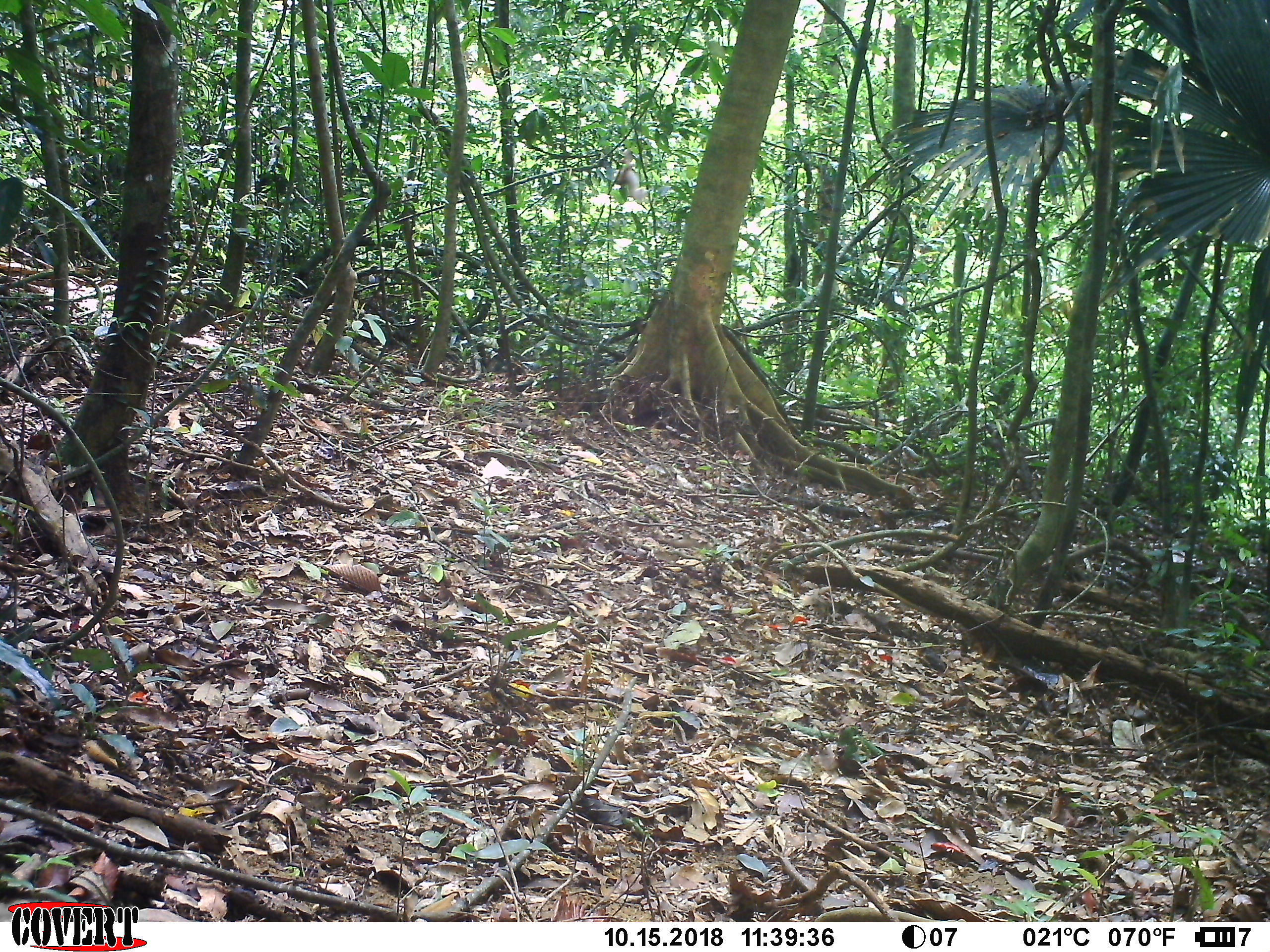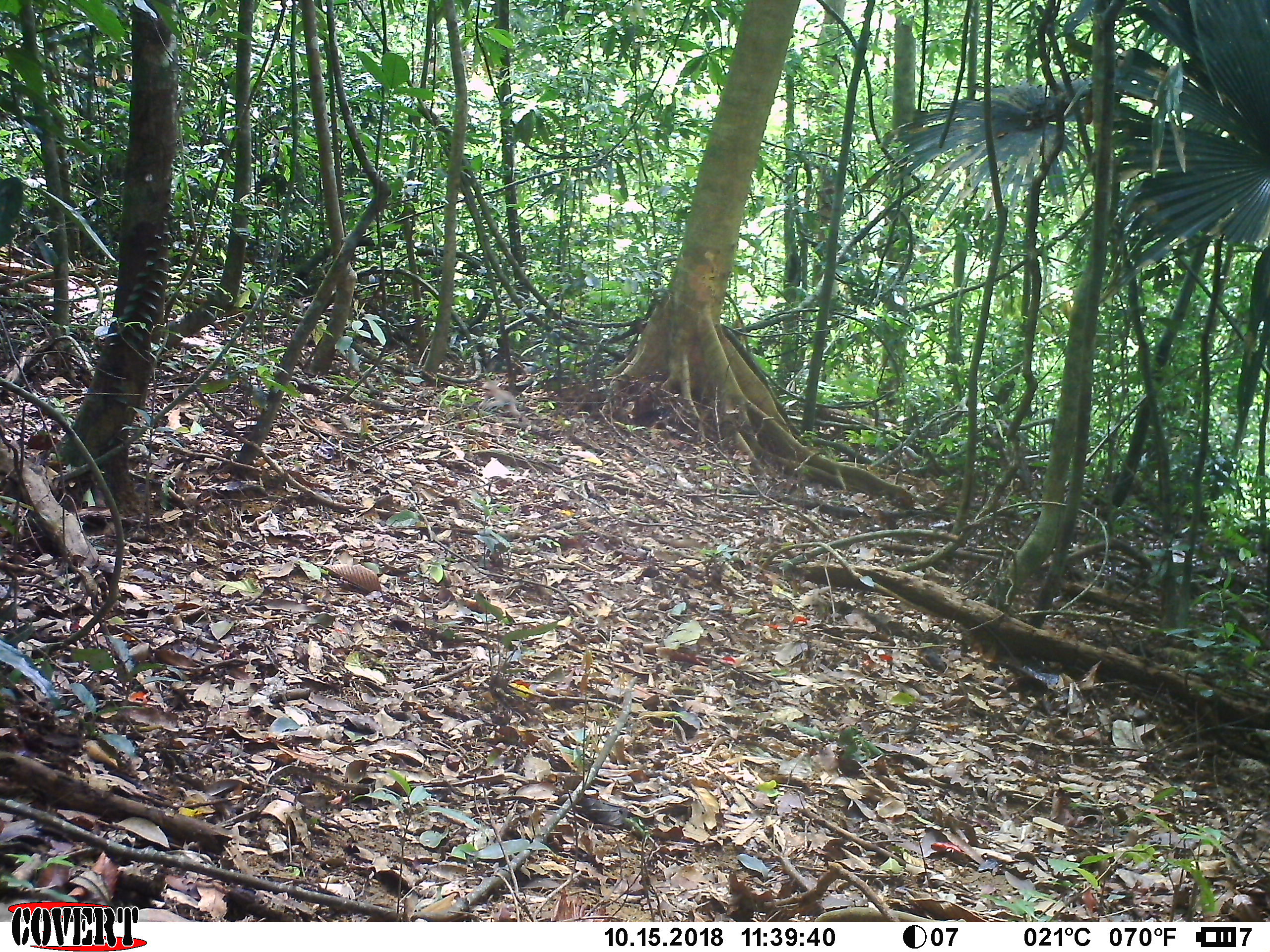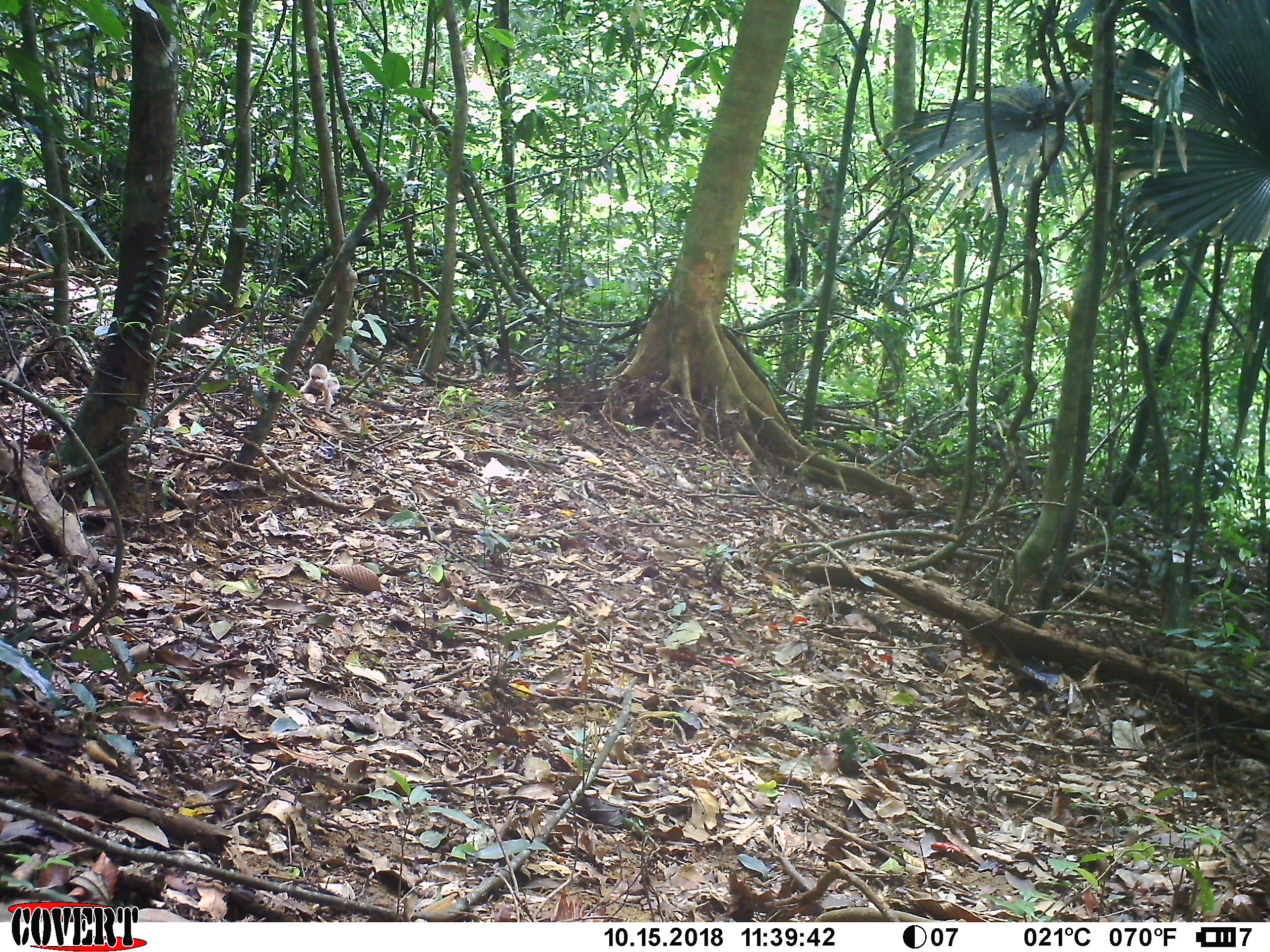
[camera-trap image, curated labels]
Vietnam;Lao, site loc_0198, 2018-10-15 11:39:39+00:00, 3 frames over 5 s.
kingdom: Animalia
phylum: Chordata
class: Mammalia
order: Primates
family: Cercopithecidae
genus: Macaca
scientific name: Macaca arctoides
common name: stump-tailed macaque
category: stump tailed macaque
Stump tailed macaque (stump-tailed macaque) (Macaca arctoides). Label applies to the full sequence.